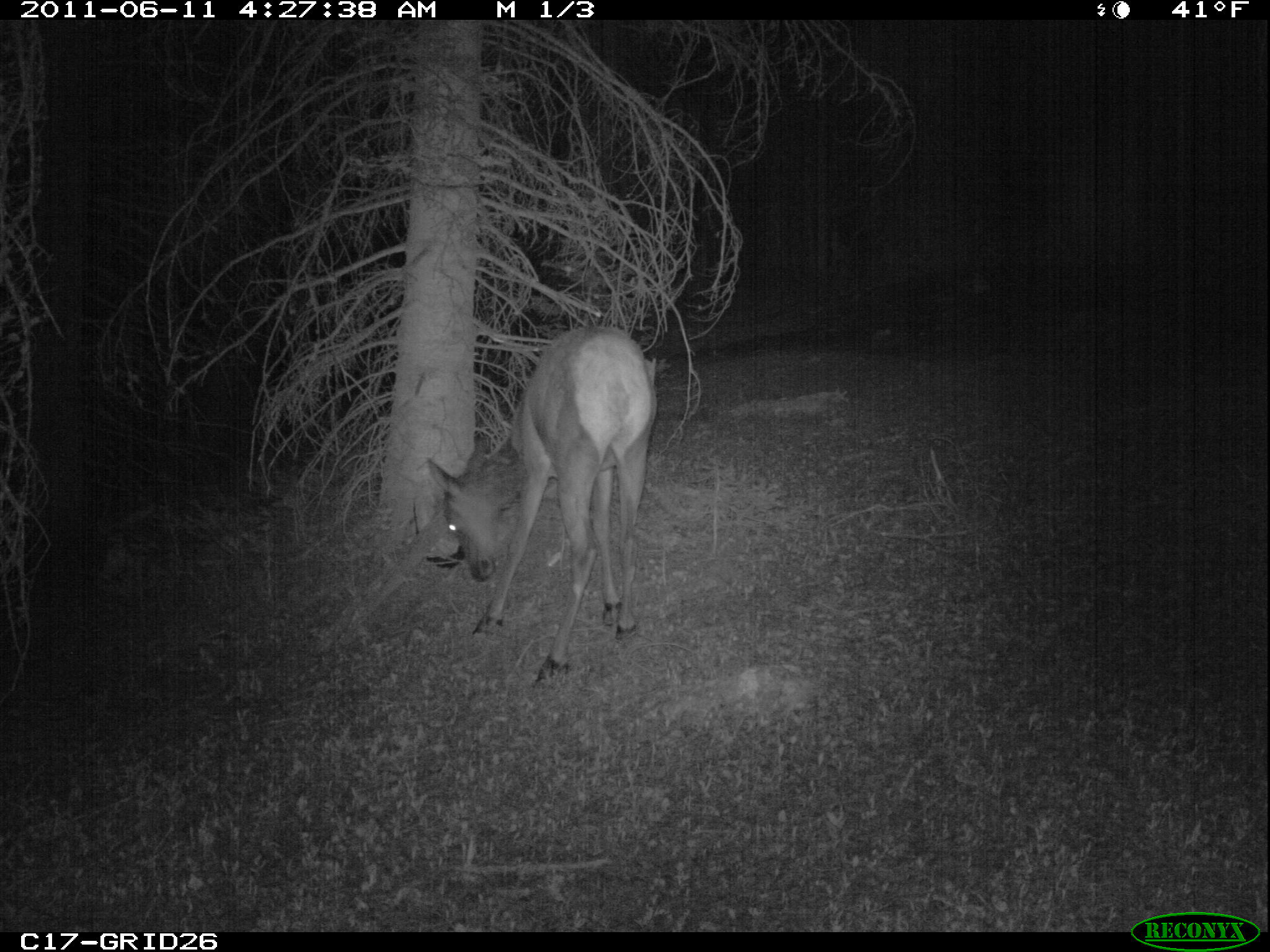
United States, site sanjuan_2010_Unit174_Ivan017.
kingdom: Animalia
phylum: Chordata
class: Mammalia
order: Artiodactyla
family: Cervidae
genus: Cervus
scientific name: Cervus elaphus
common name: red deer